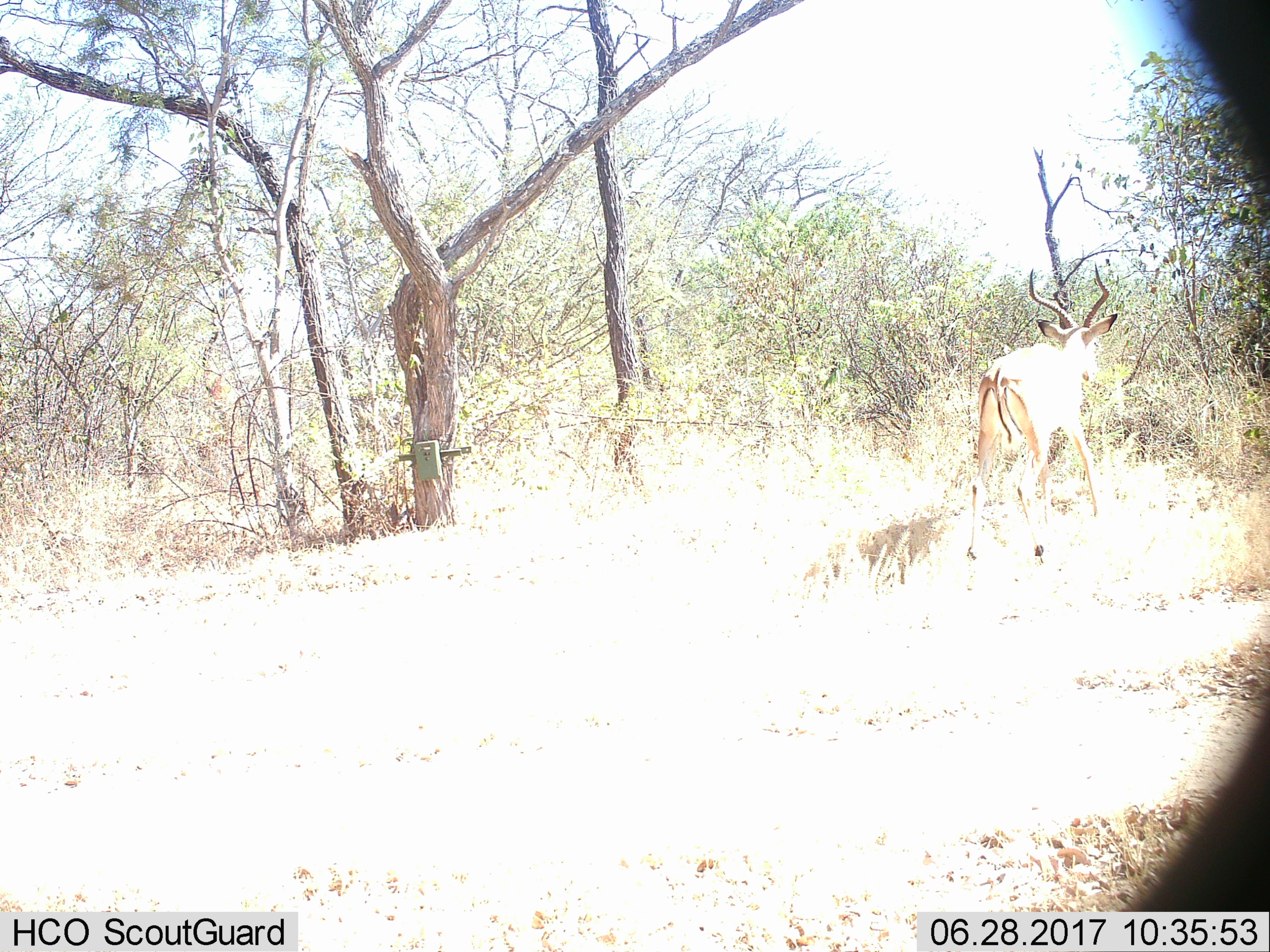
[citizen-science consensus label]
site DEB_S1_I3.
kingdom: Animalia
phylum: Chordata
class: Mammalia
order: Artiodactyla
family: Bovidae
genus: Aepyceros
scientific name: Aepyceros melampus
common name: impala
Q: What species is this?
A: Impala (Aepyceros melampus).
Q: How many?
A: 1.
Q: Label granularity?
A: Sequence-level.